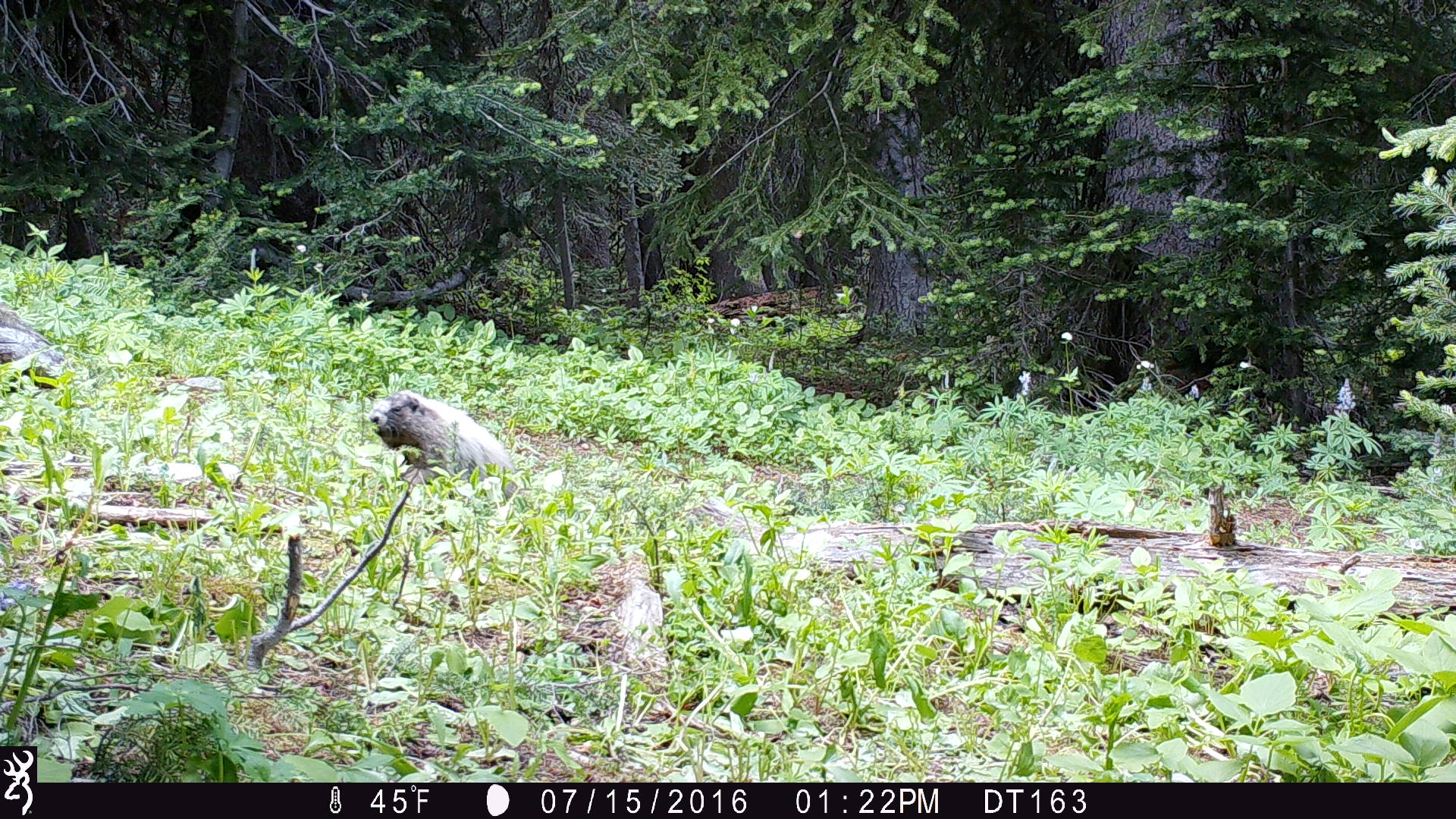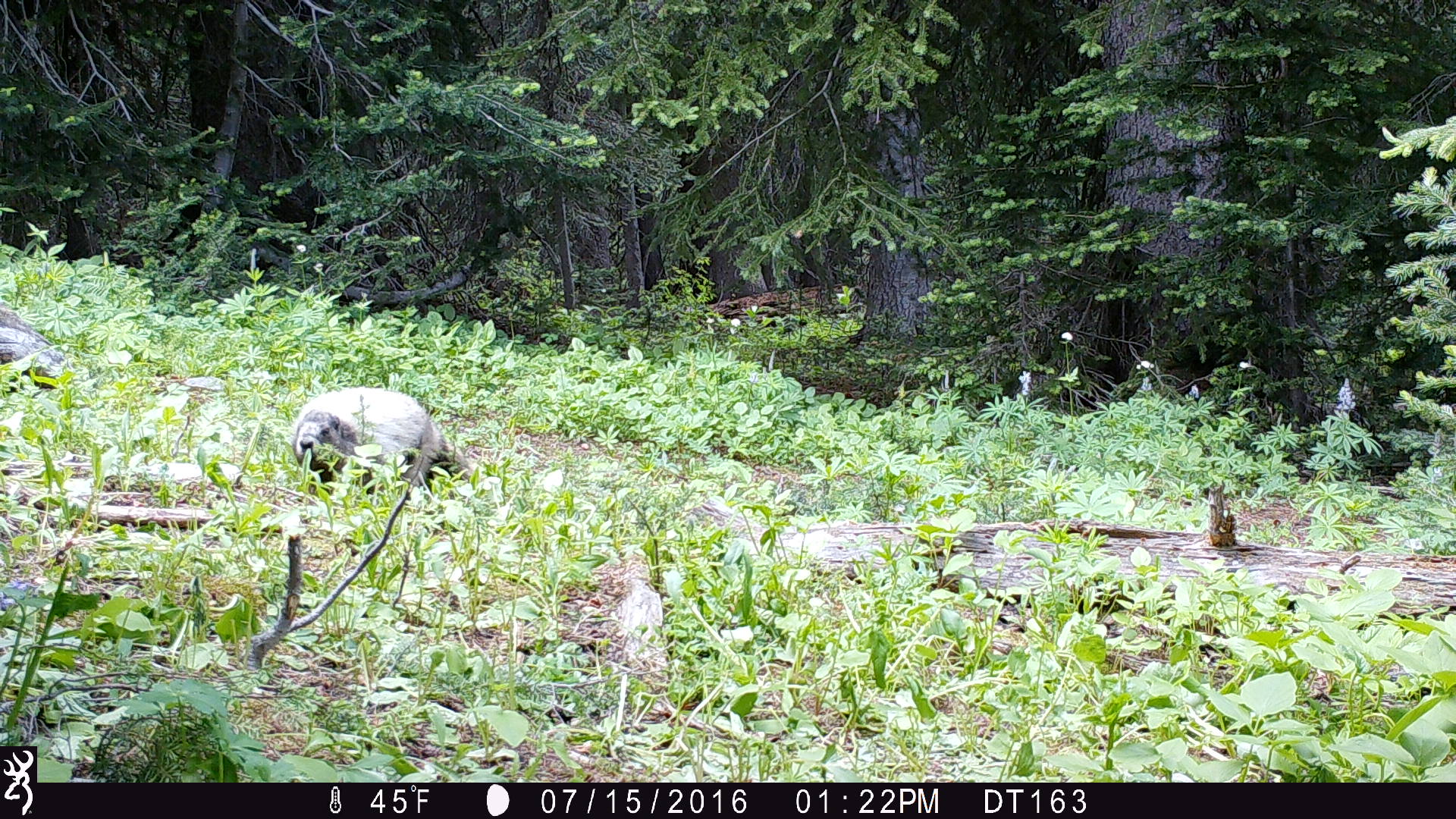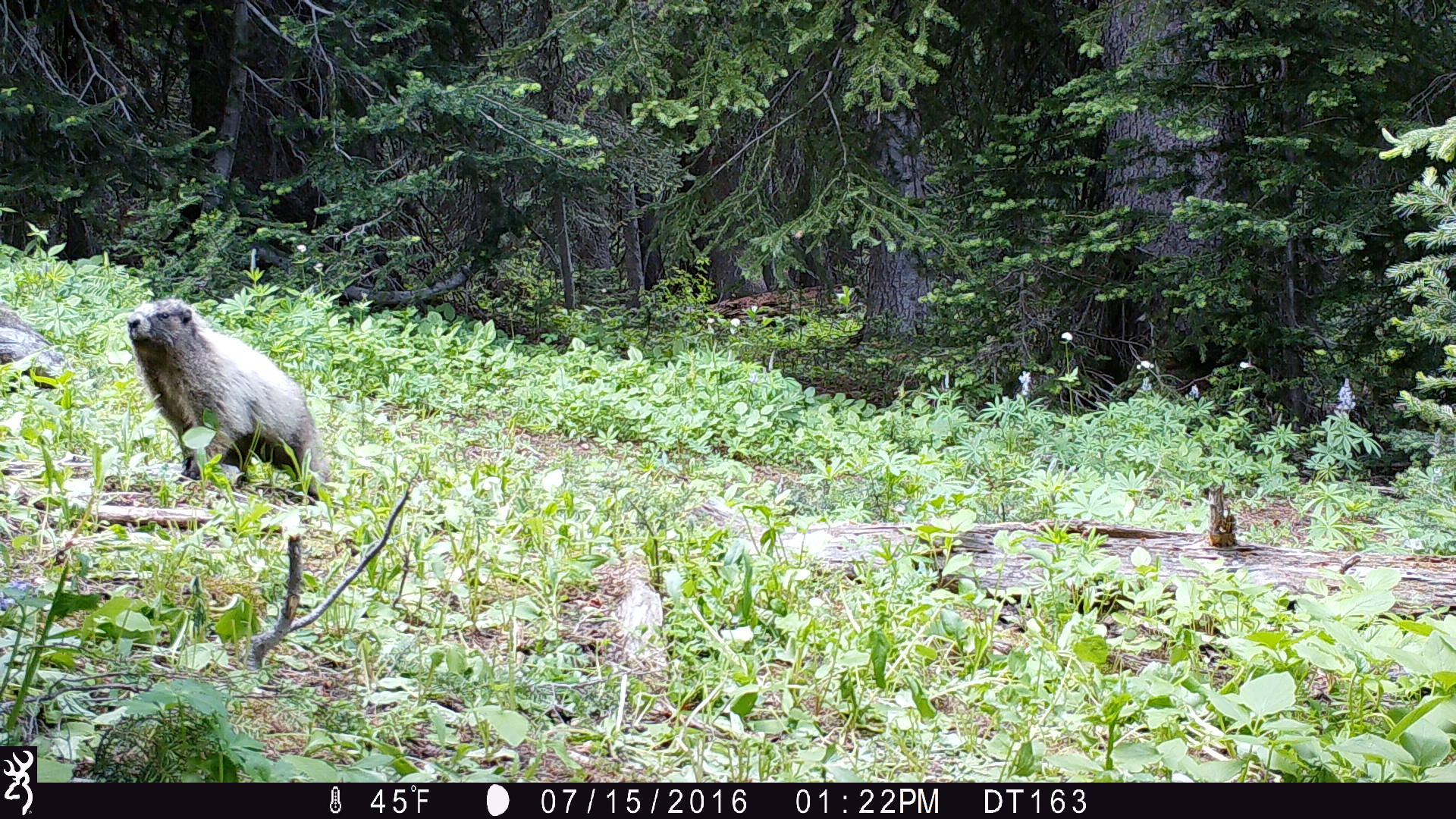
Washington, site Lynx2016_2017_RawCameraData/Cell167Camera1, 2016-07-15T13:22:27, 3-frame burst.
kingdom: Animalia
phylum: Chordata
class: Mammalia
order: Rodentia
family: Sciuridae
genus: Marmota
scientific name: Marmota caligata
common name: hoary marmot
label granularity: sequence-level